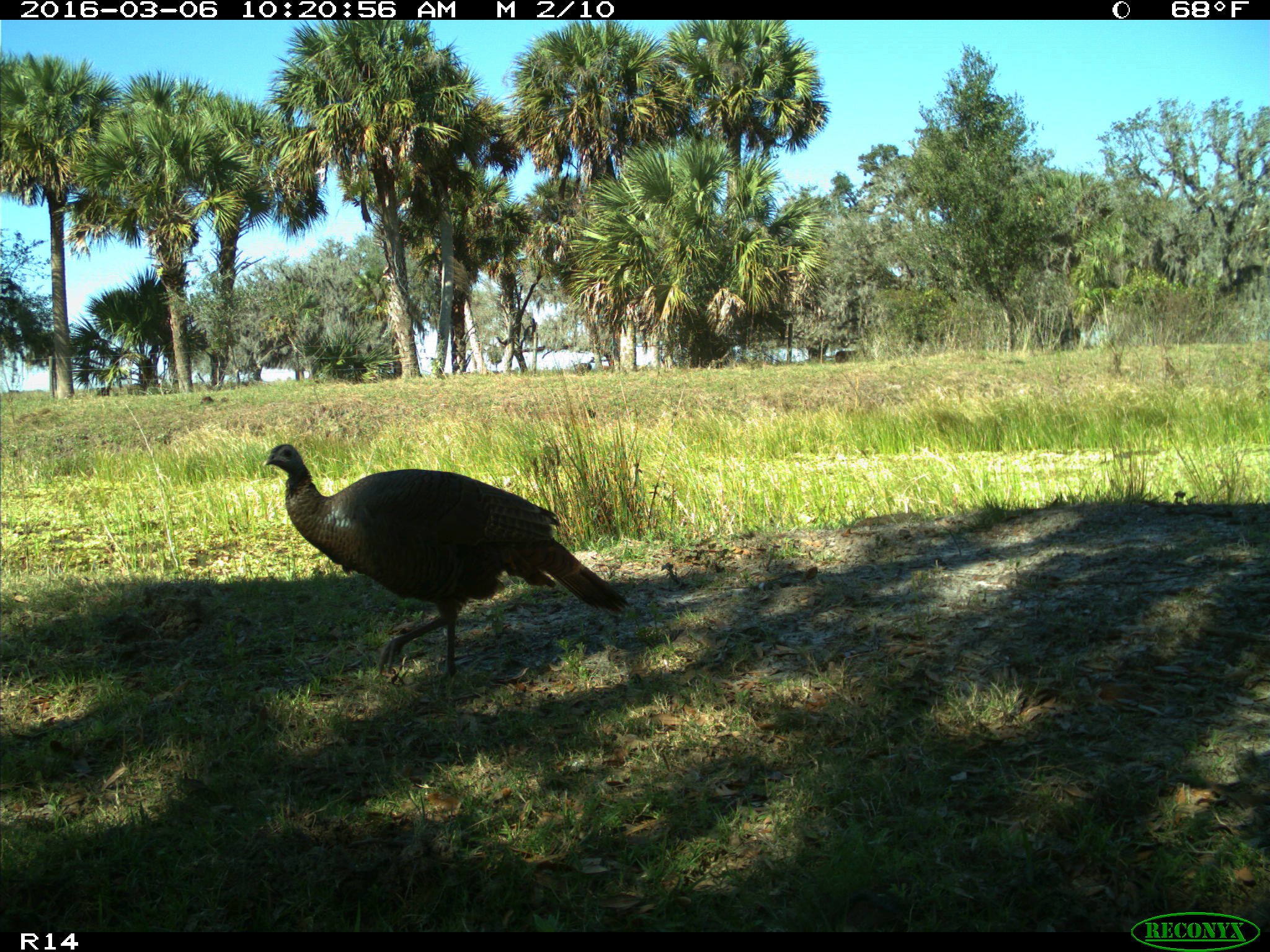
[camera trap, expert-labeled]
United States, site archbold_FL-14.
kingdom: Animalia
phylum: Chordata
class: Aves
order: Galliformes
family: Phasianidae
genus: Meleagris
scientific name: Meleagris gallopavo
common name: wild turkey